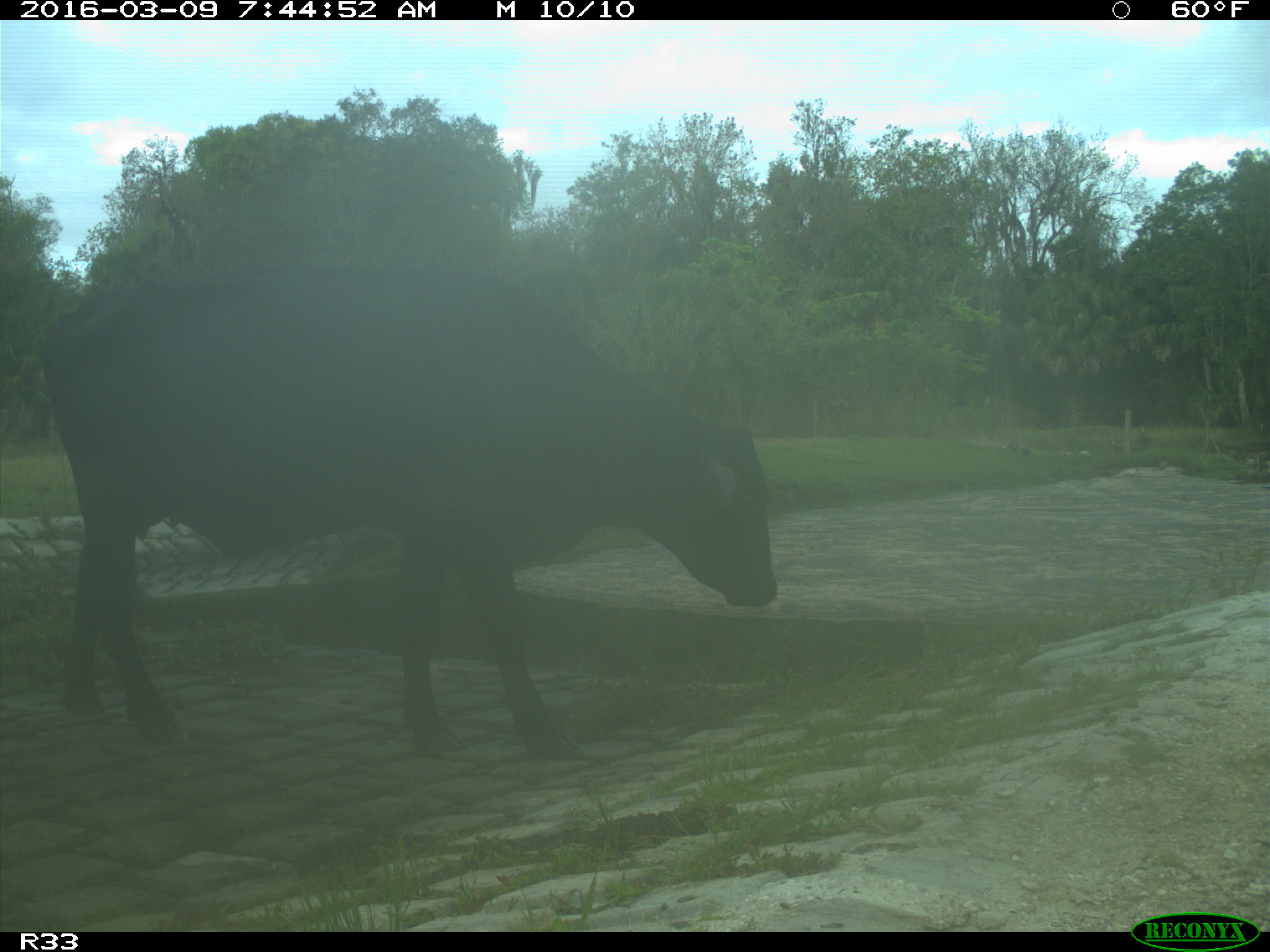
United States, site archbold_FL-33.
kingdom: Animalia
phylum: Chordata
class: Mammalia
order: Artiodactyla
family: Bovidae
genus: Bos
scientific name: Bos taurus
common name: domestic cow